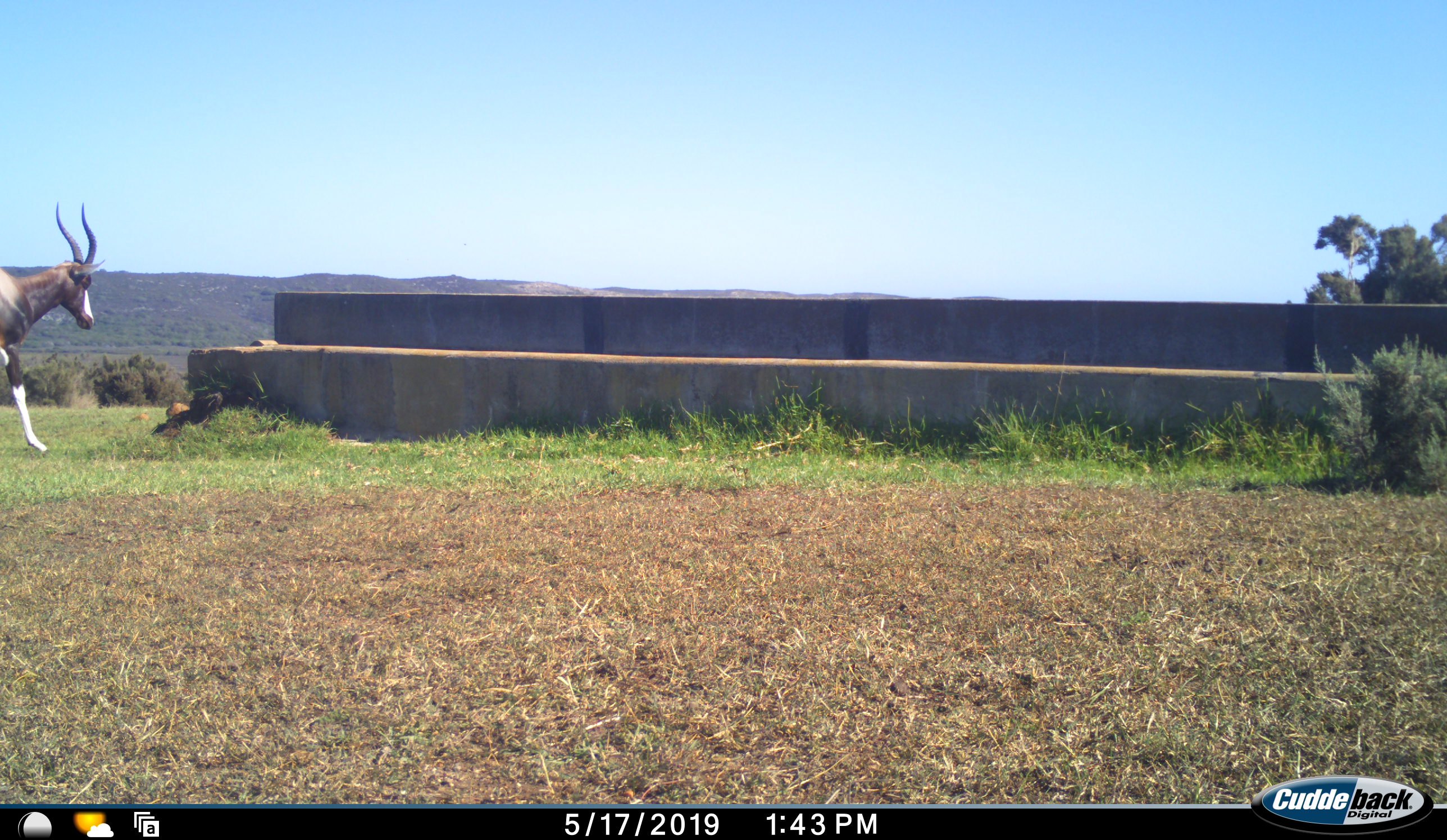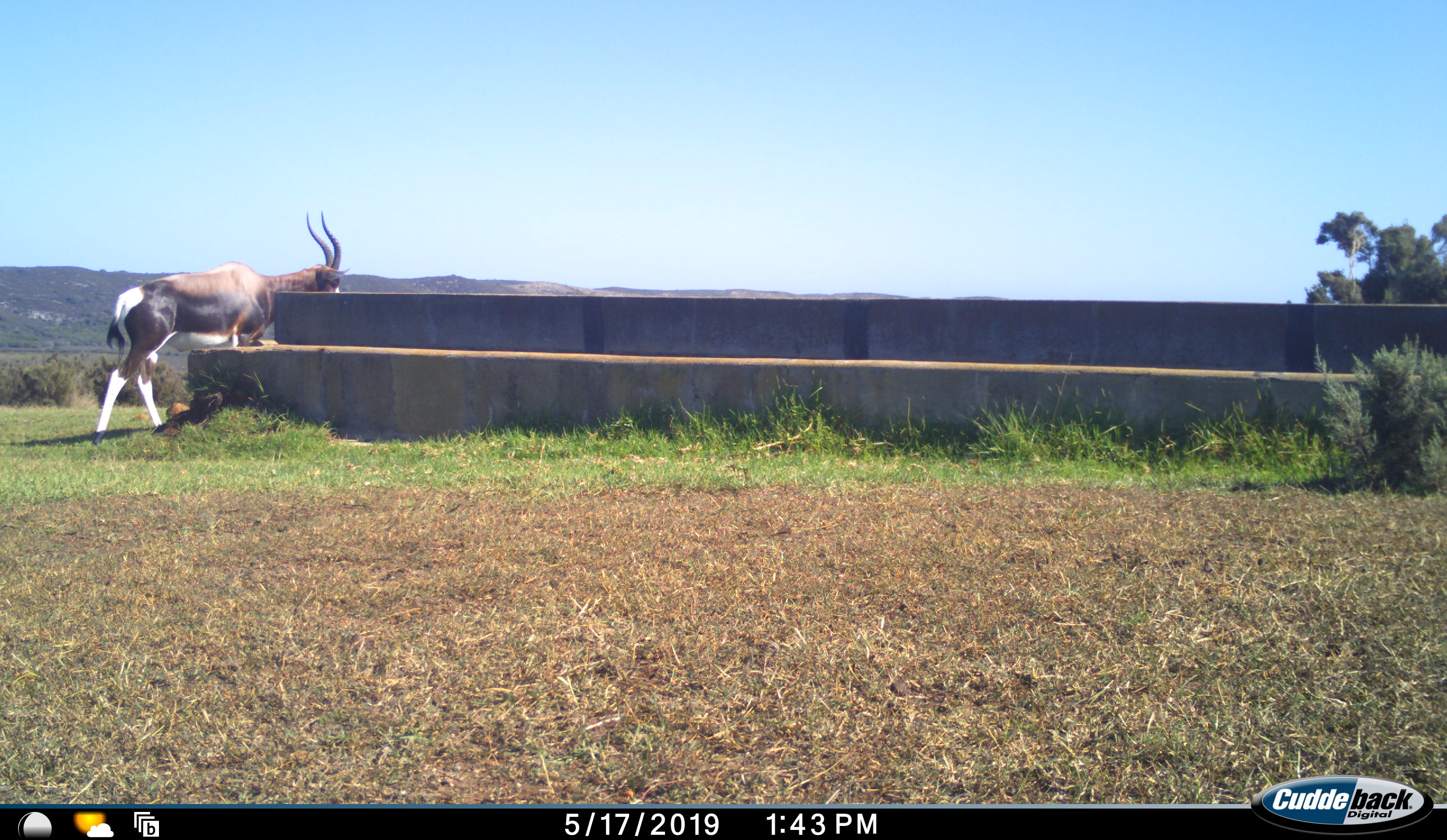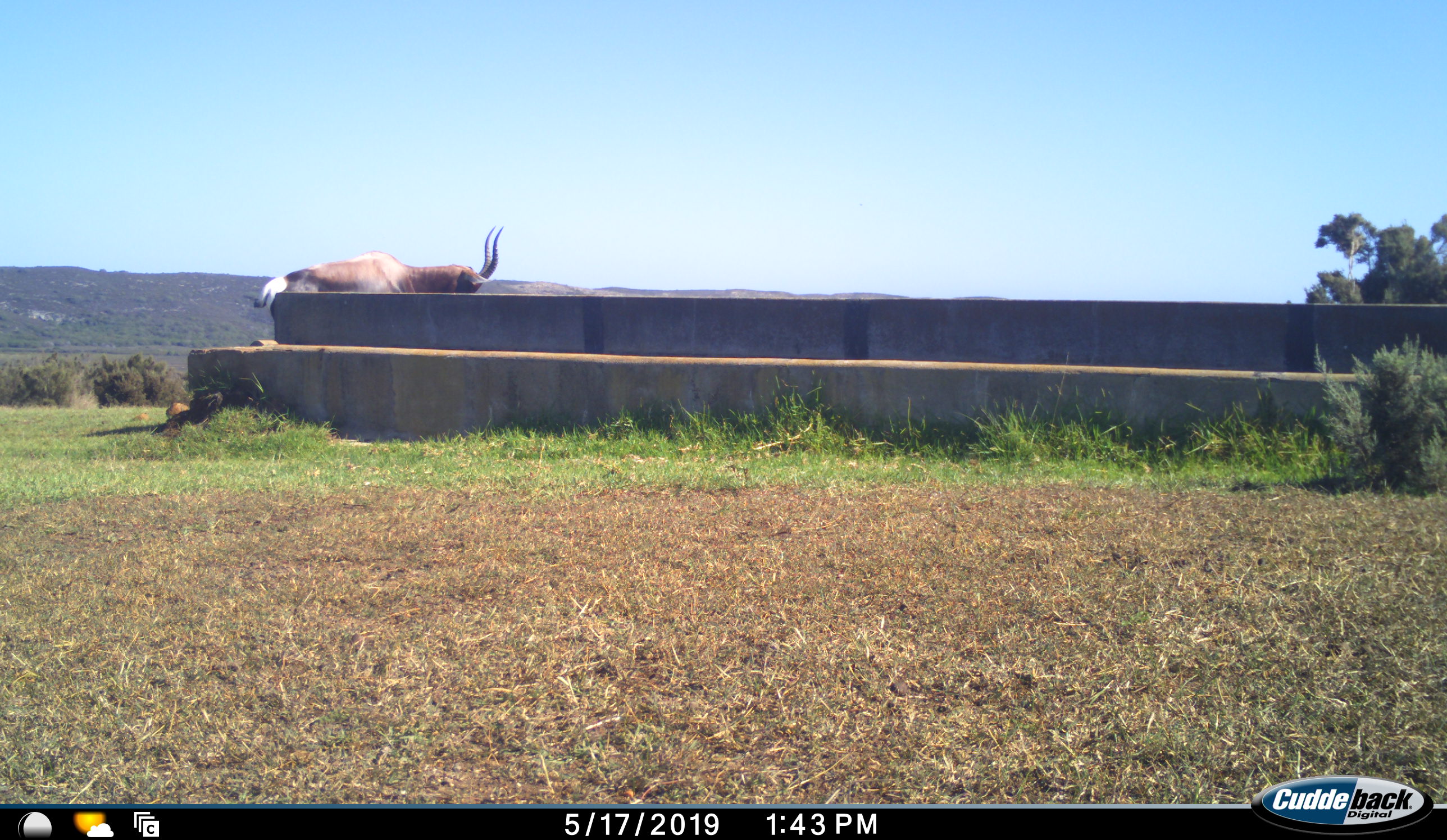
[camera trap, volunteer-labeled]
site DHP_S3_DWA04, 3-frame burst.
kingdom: Animalia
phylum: Chordata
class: Mammalia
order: Artiodactyla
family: Bovidae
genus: Damaliscus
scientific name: Damaliscus pygargus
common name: bontebok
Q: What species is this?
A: Bontebok (Damaliscus pygargus).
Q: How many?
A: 1.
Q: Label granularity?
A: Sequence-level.